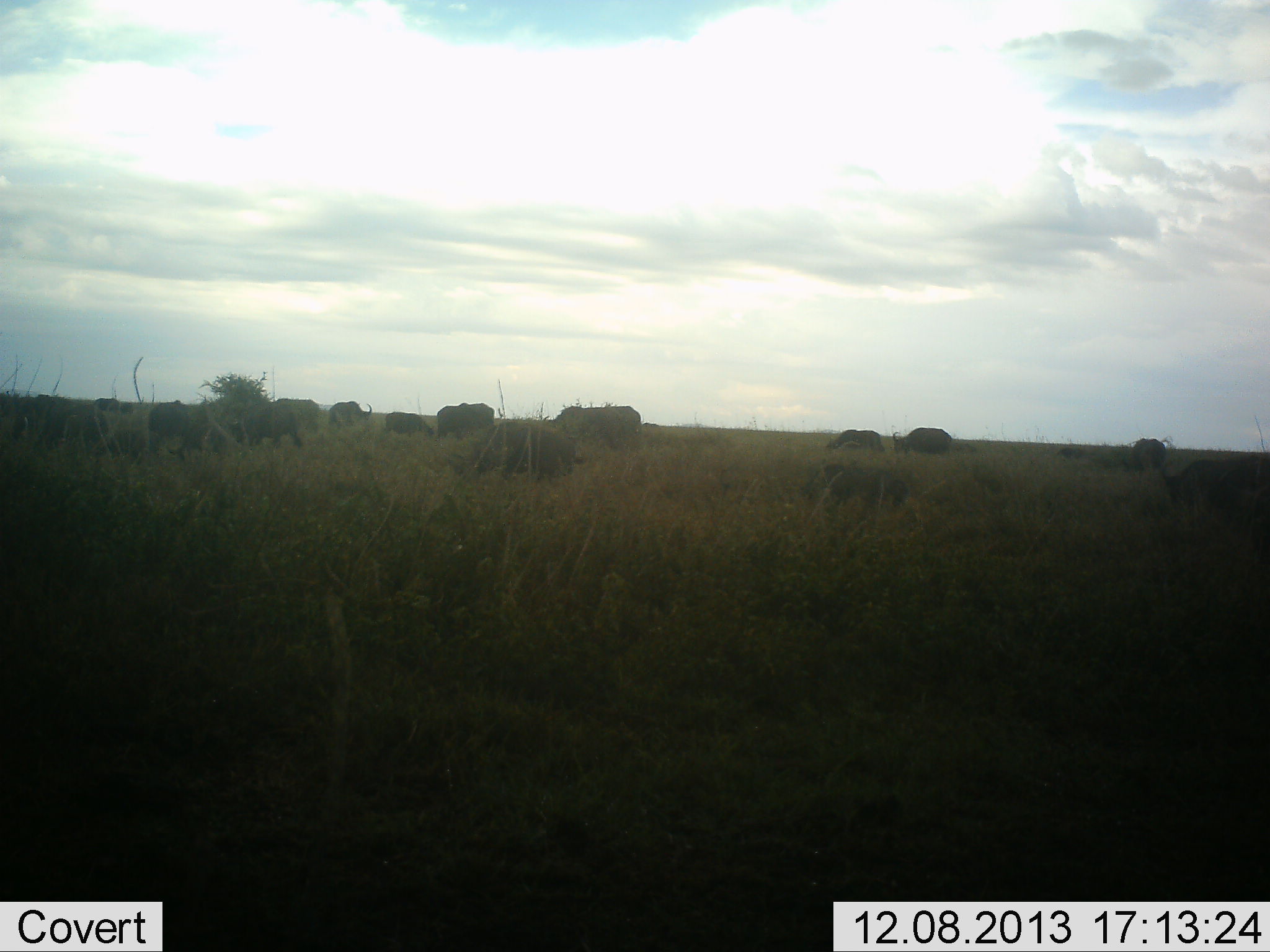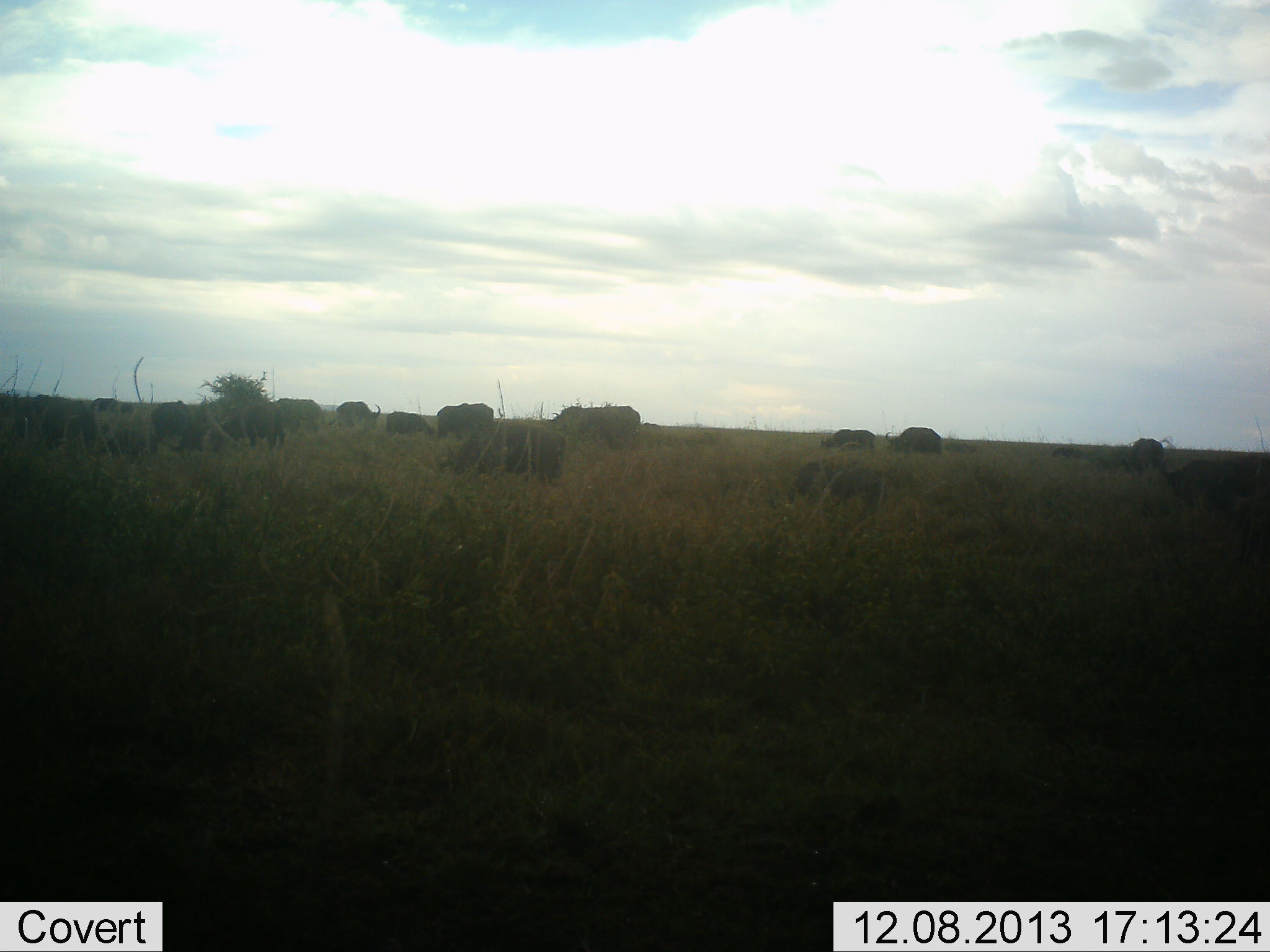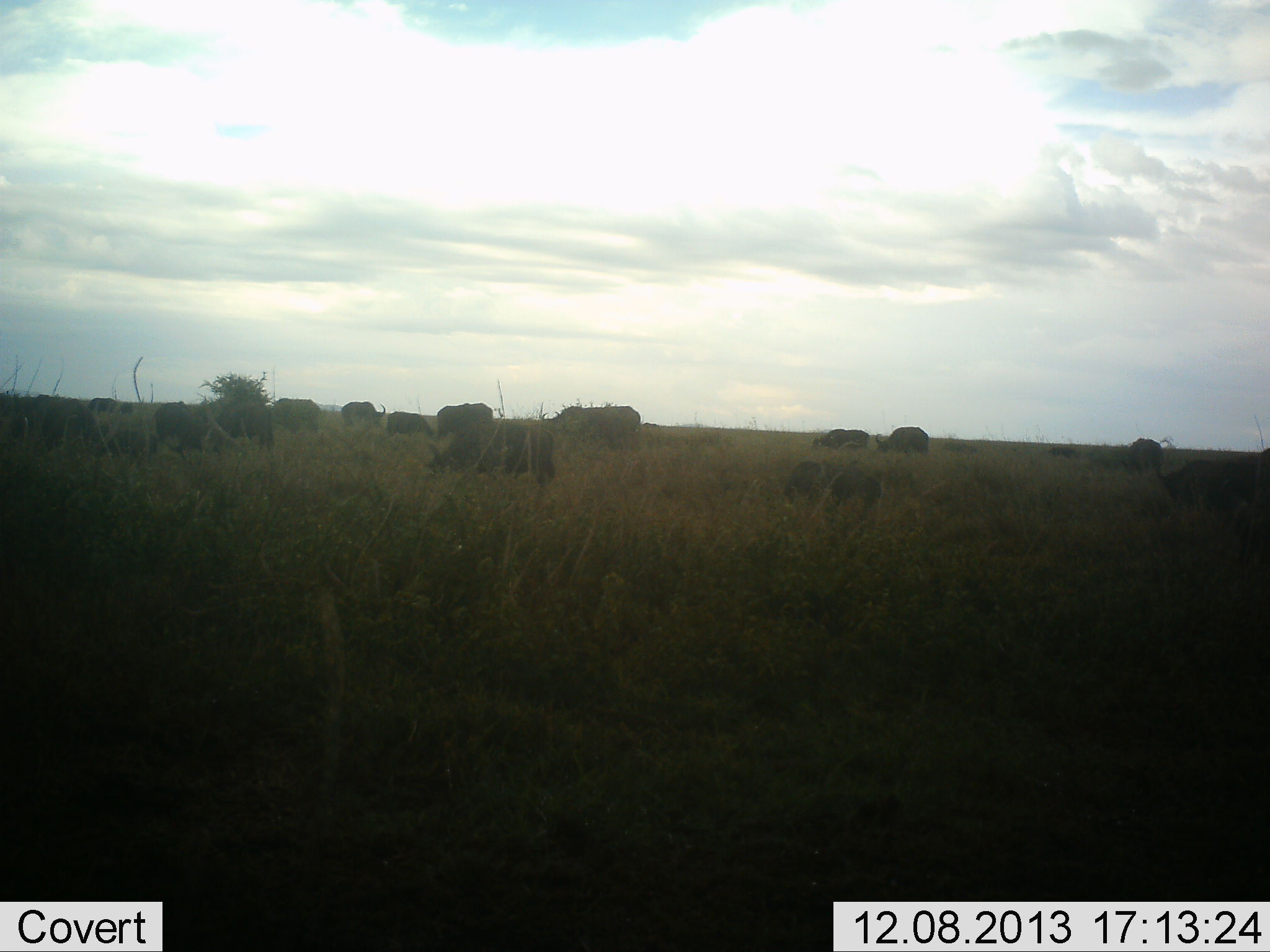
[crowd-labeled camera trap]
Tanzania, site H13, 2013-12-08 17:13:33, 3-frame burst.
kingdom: Animalia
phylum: Chordata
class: Mammalia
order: Artiodactyla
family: Bovidae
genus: Syncerus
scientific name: Syncerus caffer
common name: cape buffalo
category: buffalo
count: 11-50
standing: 40%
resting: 0%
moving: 60%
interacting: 0%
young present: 0%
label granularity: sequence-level